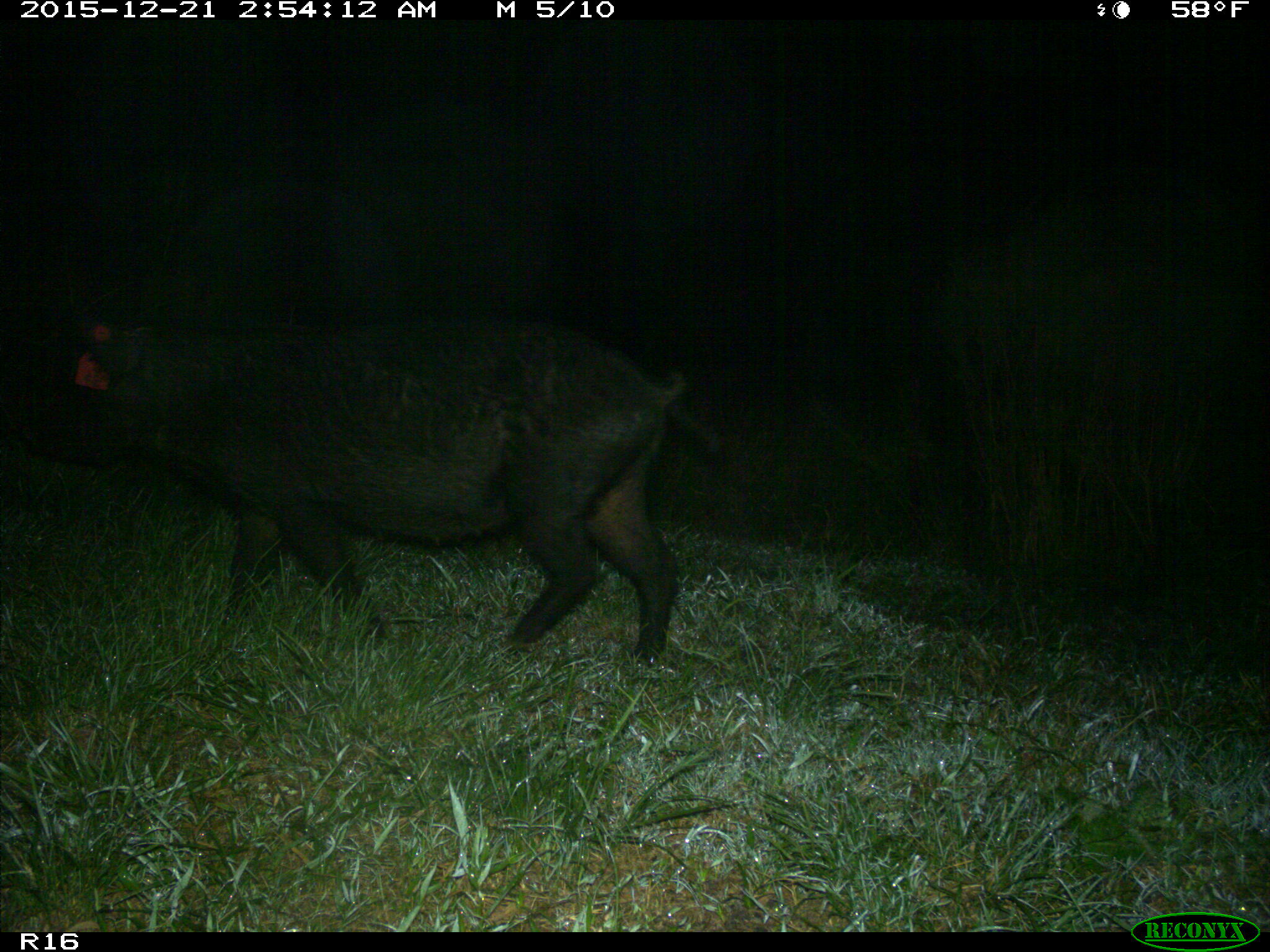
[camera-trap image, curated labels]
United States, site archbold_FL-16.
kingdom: Animalia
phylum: Chordata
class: Mammalia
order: Artiodactyla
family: Suidae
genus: Sus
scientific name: Sus scrofa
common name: wild boar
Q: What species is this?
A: Sus scrofa (wild boar).